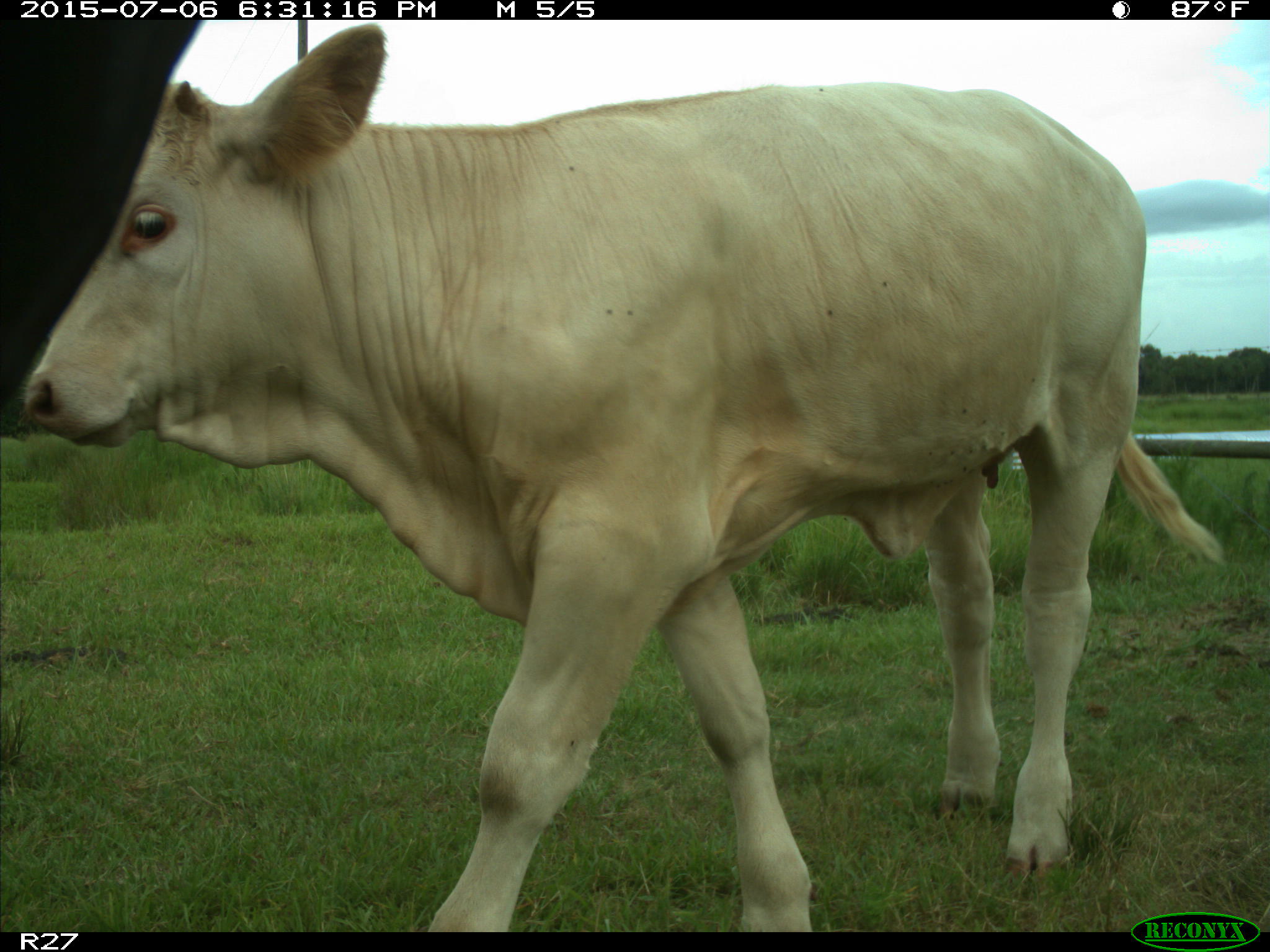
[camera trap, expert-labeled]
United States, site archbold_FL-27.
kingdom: Animalia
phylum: Chordata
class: Mammalia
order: Artiodactyla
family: Bovidae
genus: Bos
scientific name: Bos taurus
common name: domestic cow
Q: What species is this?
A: Bos taurus (domestic cow).